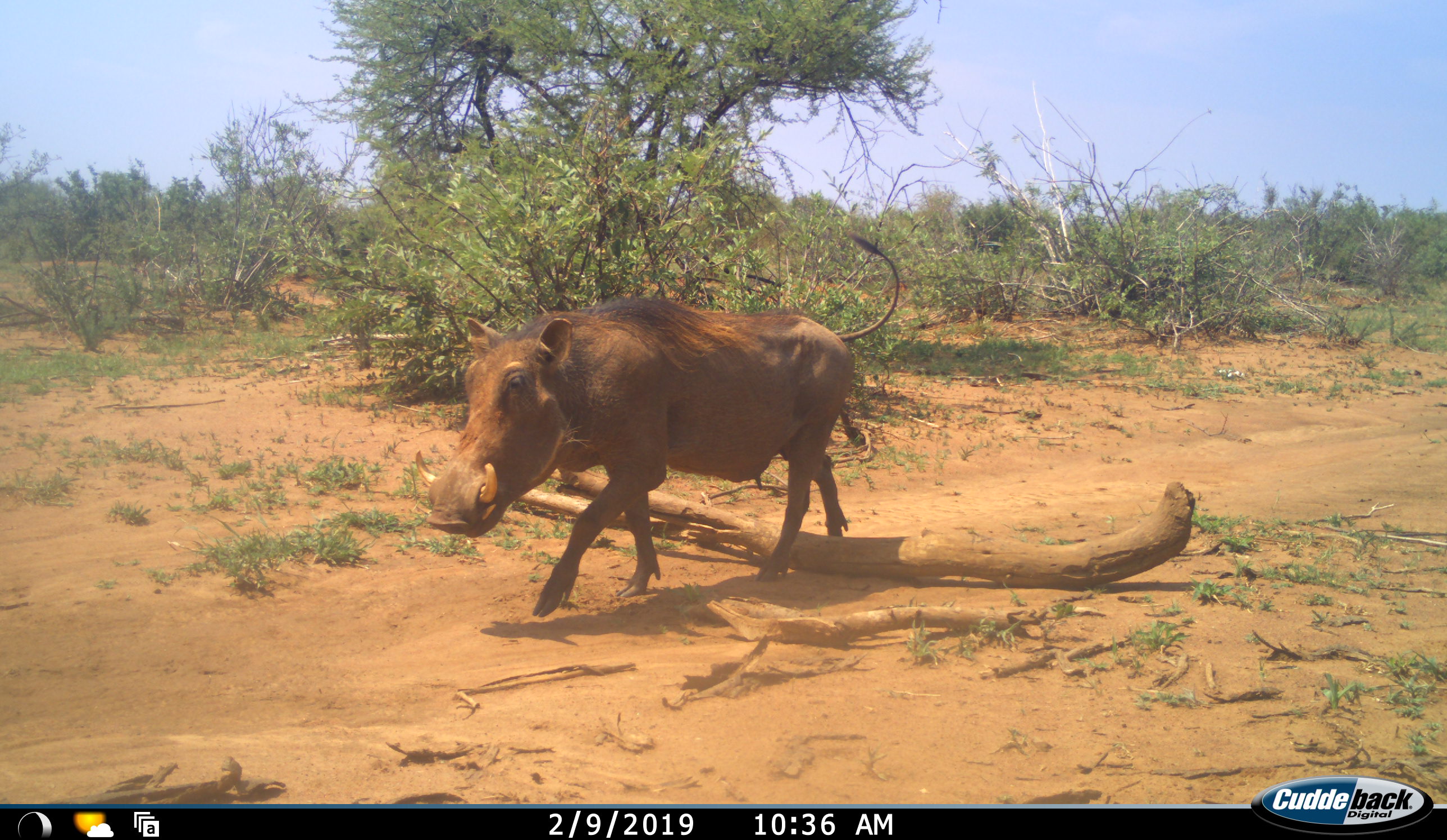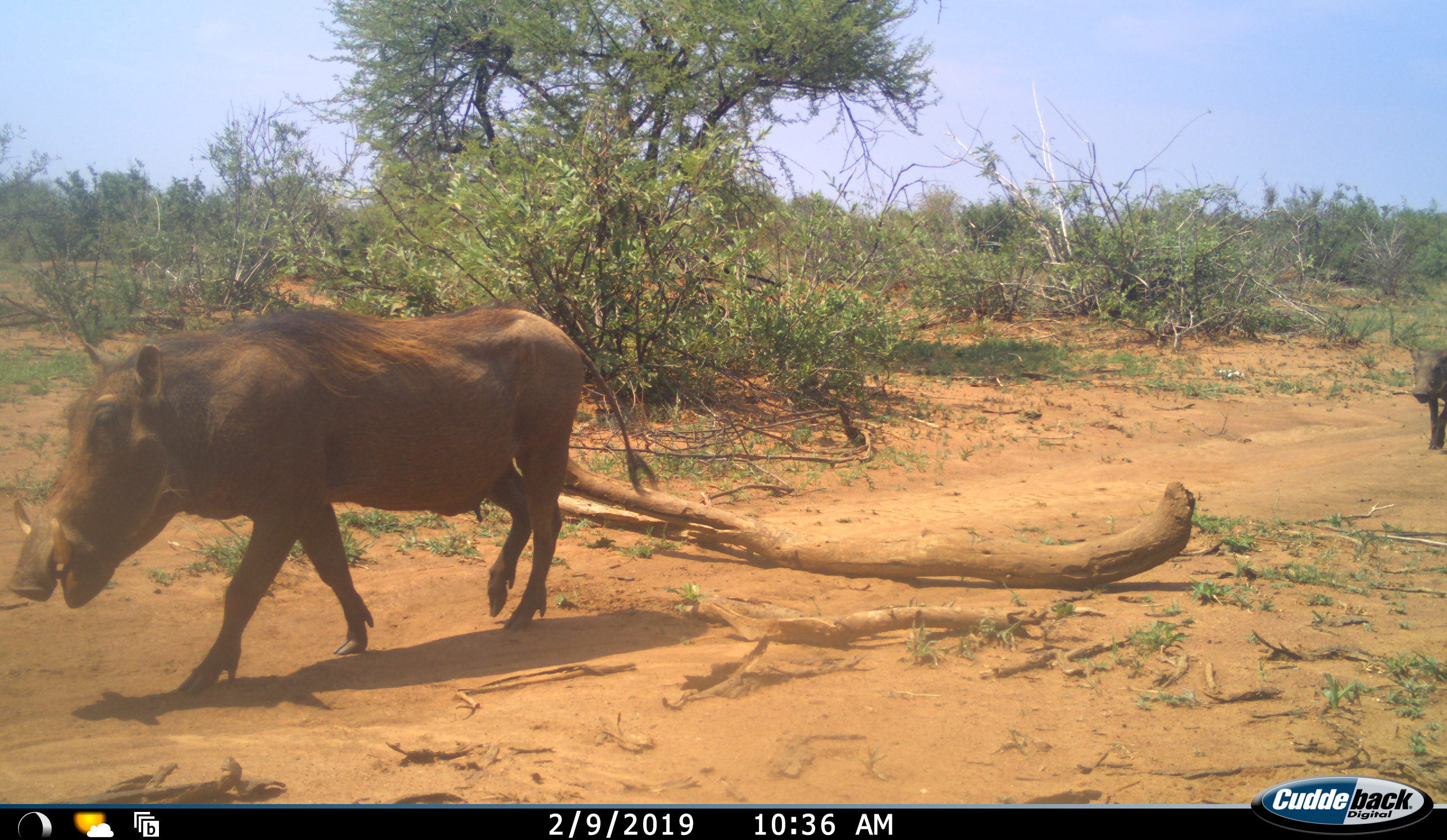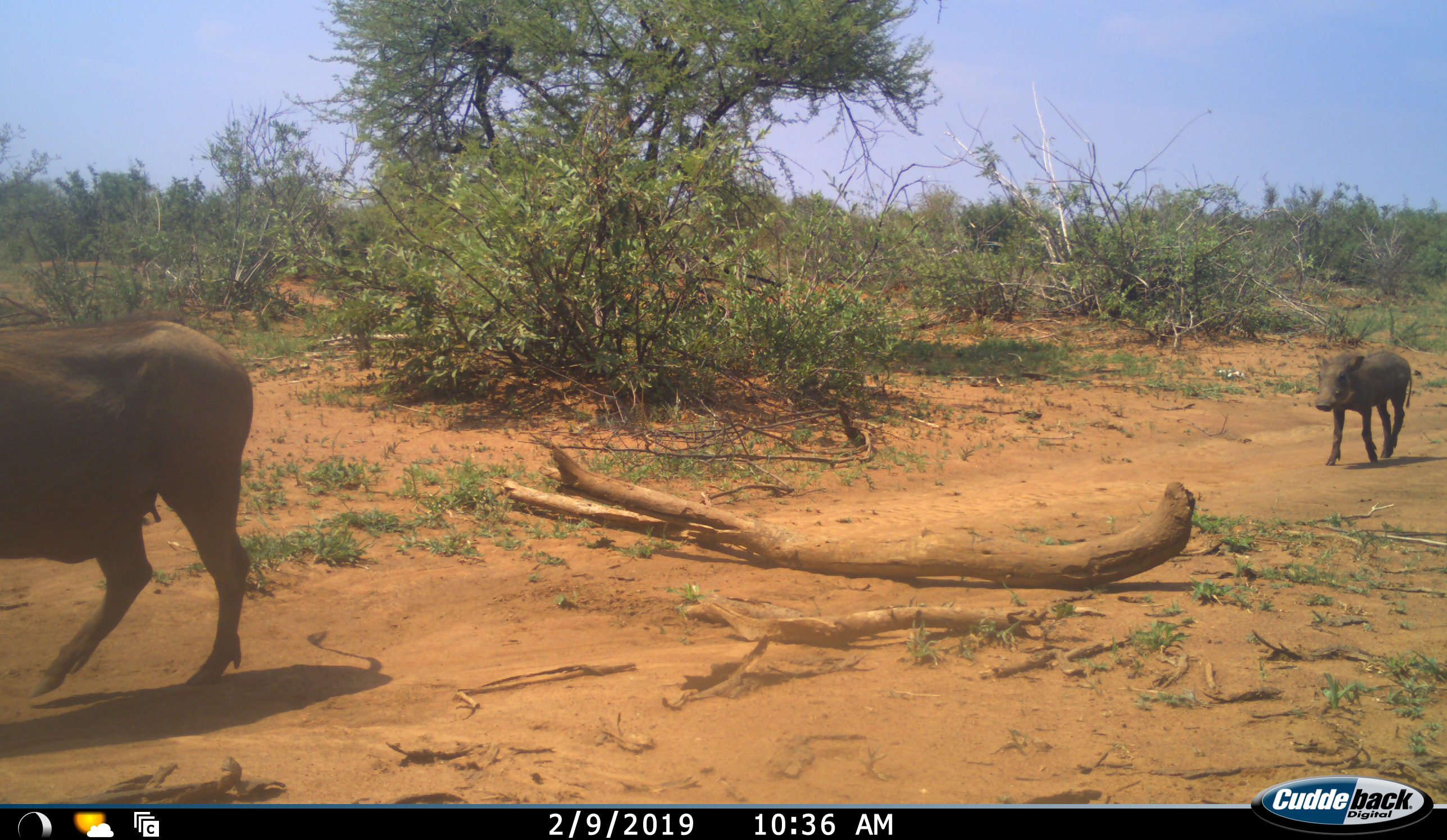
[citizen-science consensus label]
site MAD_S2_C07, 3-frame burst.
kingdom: Animalia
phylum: Chordata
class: Mammalia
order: Artiodactyla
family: Suidae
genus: Phacochoerus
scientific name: Phacochoerus africanus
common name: warthog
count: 2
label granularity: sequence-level